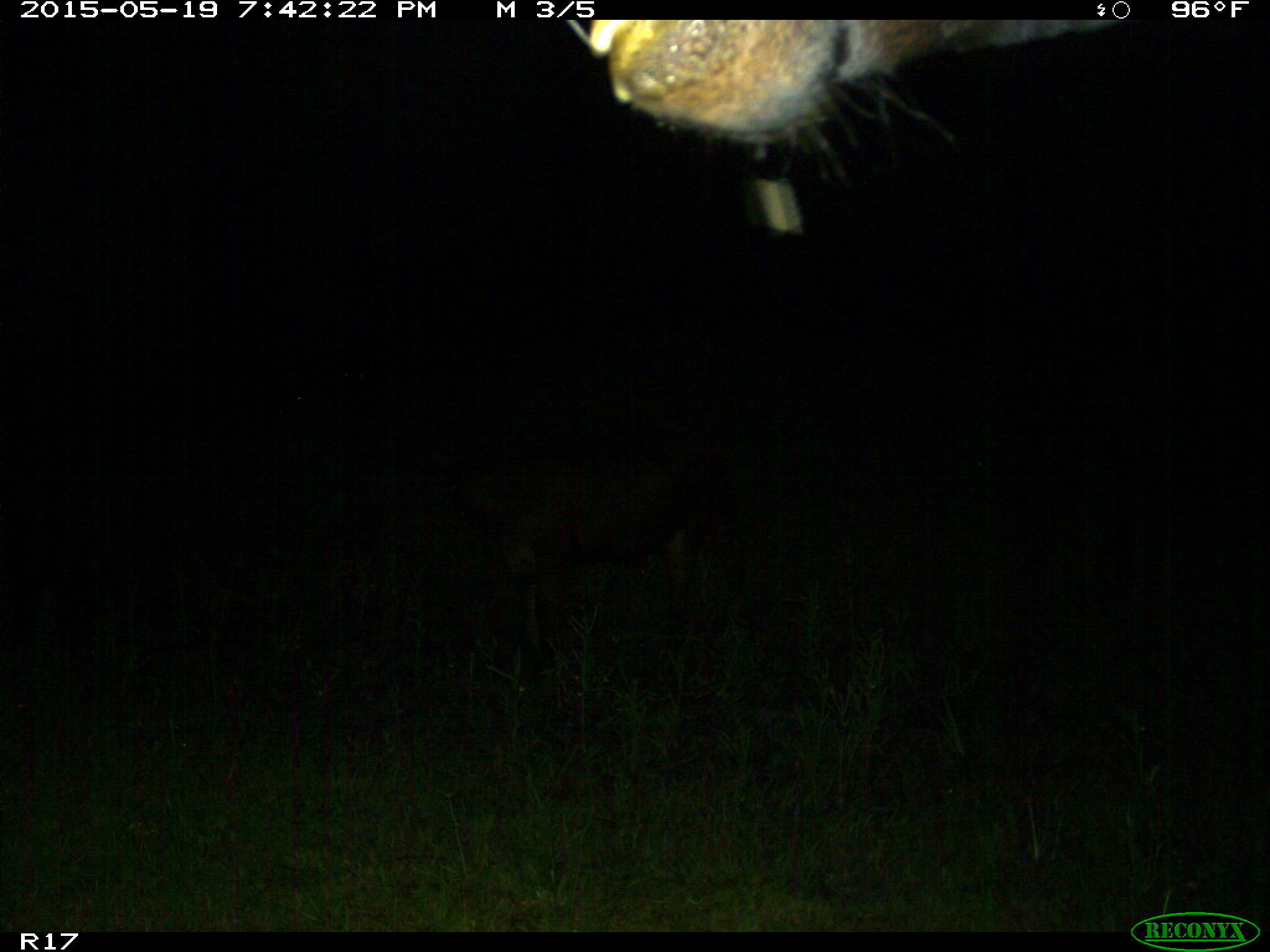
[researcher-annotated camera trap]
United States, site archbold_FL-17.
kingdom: Animalia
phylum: Chordata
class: Mammalia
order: Artiodactyla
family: Bovidae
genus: Bos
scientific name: Bos taurus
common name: domestic cow